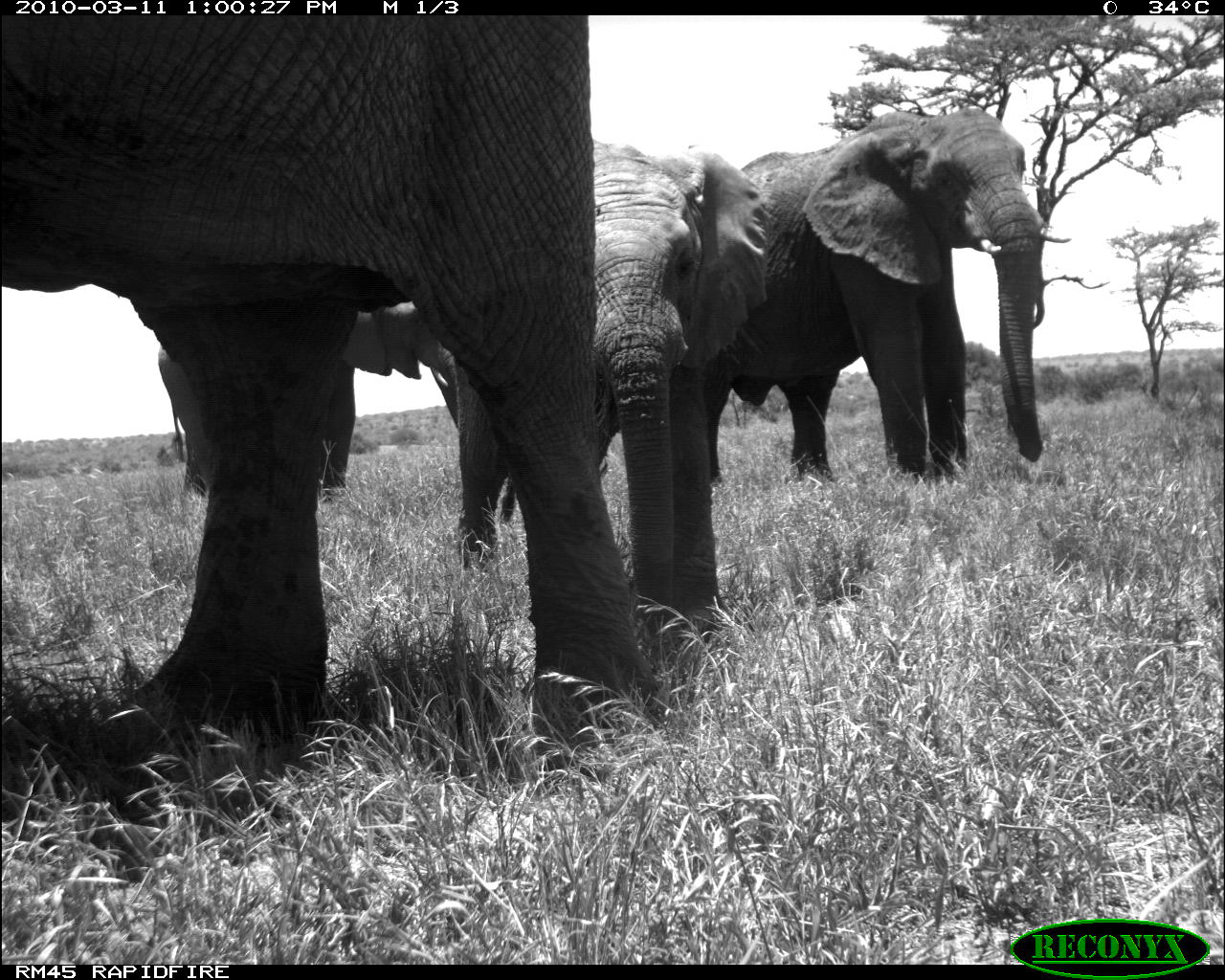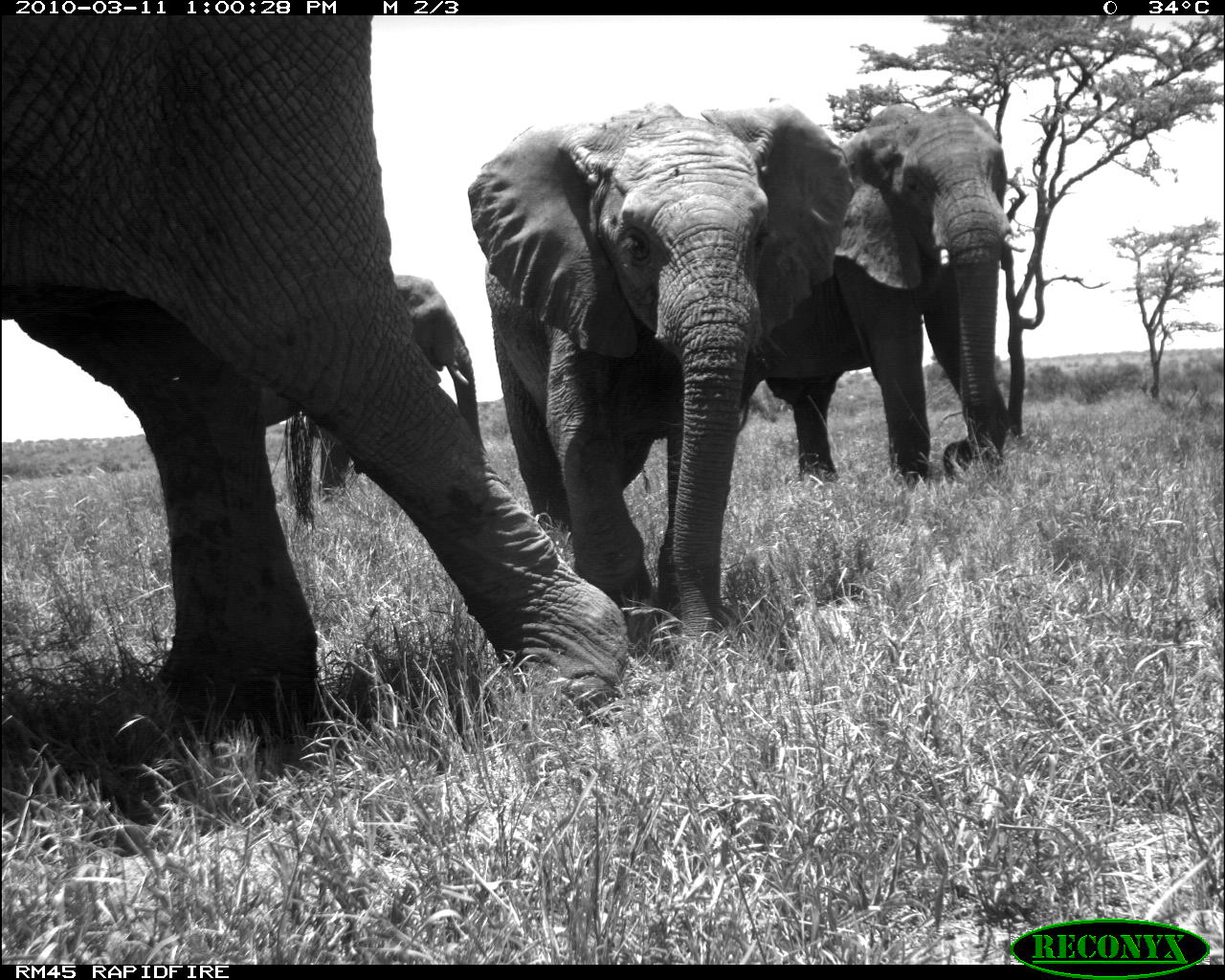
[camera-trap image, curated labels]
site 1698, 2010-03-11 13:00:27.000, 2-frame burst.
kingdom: Animalia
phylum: Chordata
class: Mammalia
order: Proboscidea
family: Elephantidae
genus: Loxodonta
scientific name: Loxodonta africana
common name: african bush elephant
Loxodonta africana (african bush elephant), count 4.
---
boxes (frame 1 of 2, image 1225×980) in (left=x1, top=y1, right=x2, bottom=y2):
loxodonta africana: (left=2, top=15, right=668, bottom=746); (left=458, top=139, right=767, bottom=644); (left=705, top=110, right=1073, bottom=476); (left=156, top=301, right=499, bottom=507)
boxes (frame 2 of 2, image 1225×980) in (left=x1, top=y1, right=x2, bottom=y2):
loxodonta africana: (left=2, top=22, right=627, bottom=794); (left=467, top=95, right=858, bottom=653); (left=740, top=103, right=1011, bottom=481); (left=282, top=274, right=483, bottom=531)